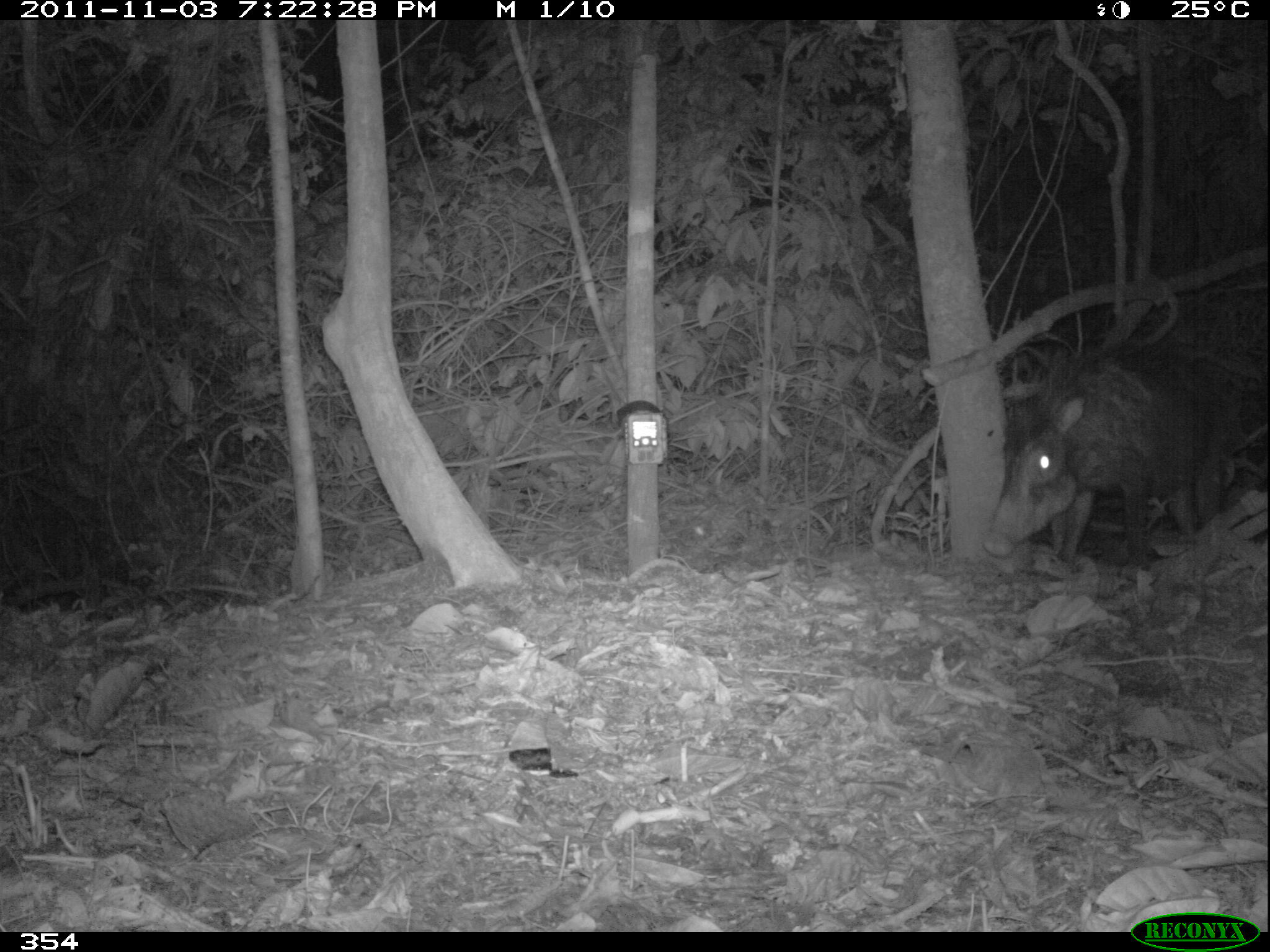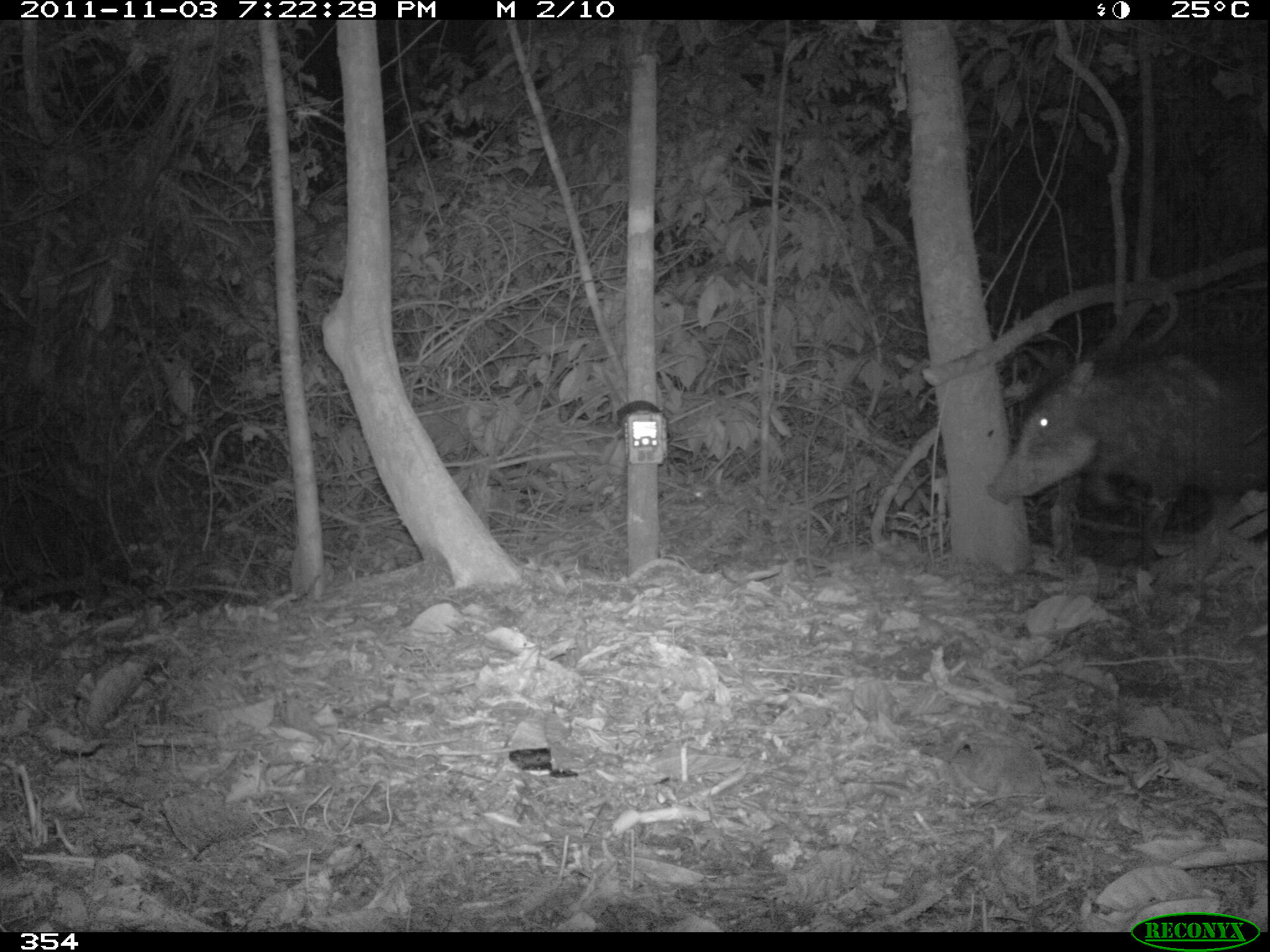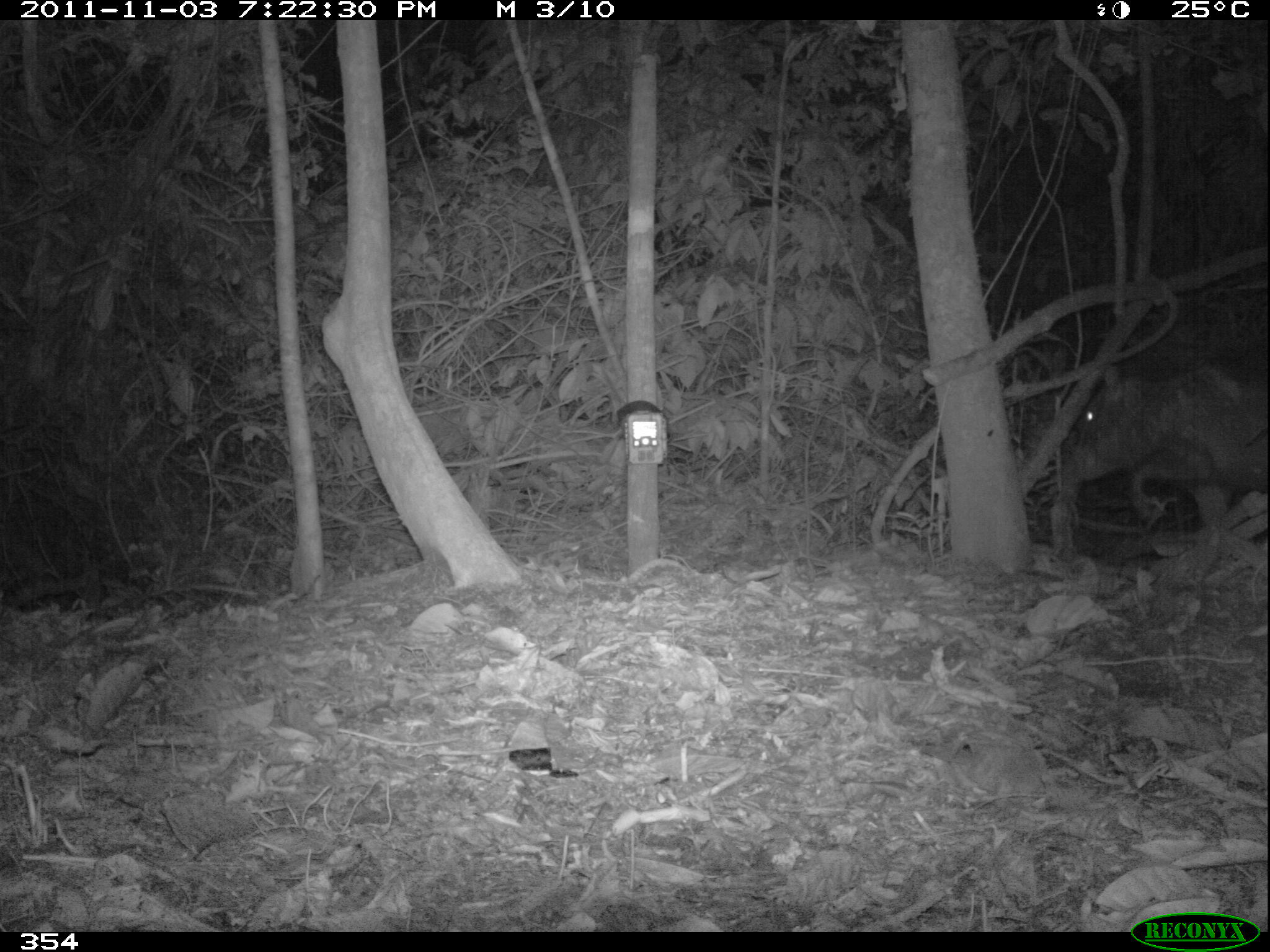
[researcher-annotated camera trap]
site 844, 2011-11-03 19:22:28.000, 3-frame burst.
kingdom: Animalia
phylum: Chordata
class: Mammalia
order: Artiodactyla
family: Tayassuidae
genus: Tayassu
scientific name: Tayassu pecari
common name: white-lipped peccary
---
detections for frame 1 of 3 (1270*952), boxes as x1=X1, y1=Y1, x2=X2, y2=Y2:
tayassu pecari: x1=981, y1=353, x2=1236, y2=565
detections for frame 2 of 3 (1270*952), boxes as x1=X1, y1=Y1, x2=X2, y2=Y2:
tayassu pecari: x1=985, y1=353, x2=1270, y2=554